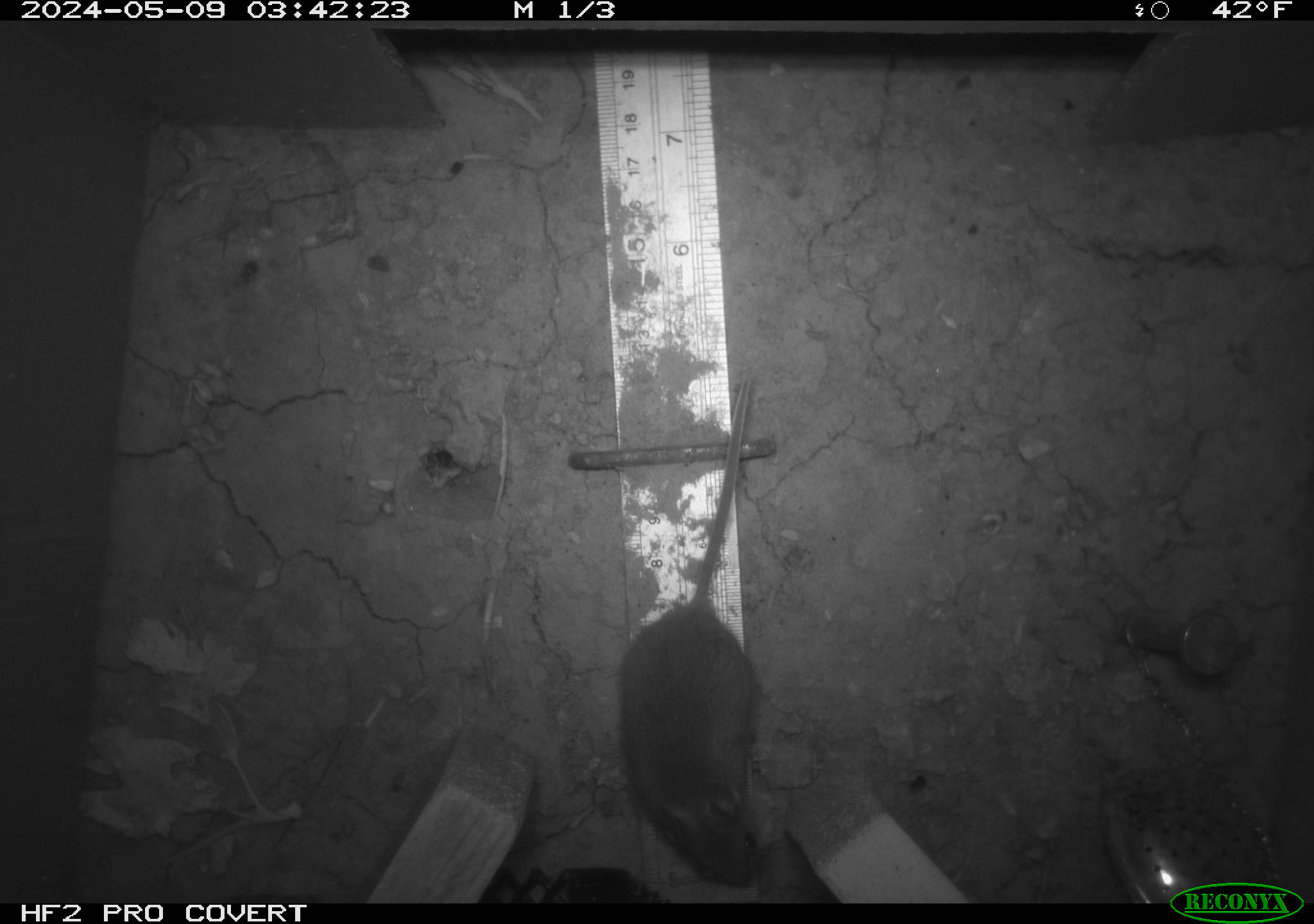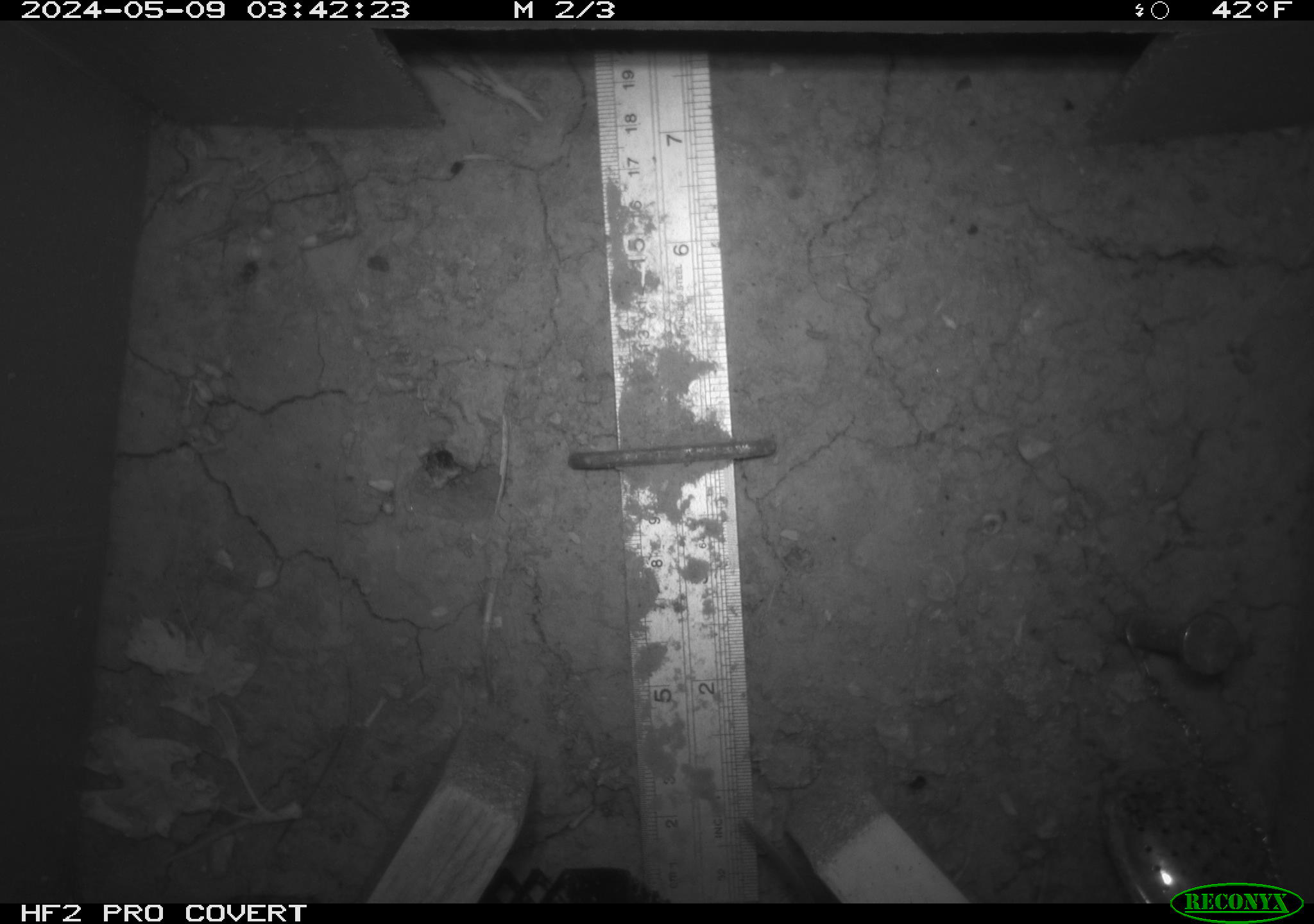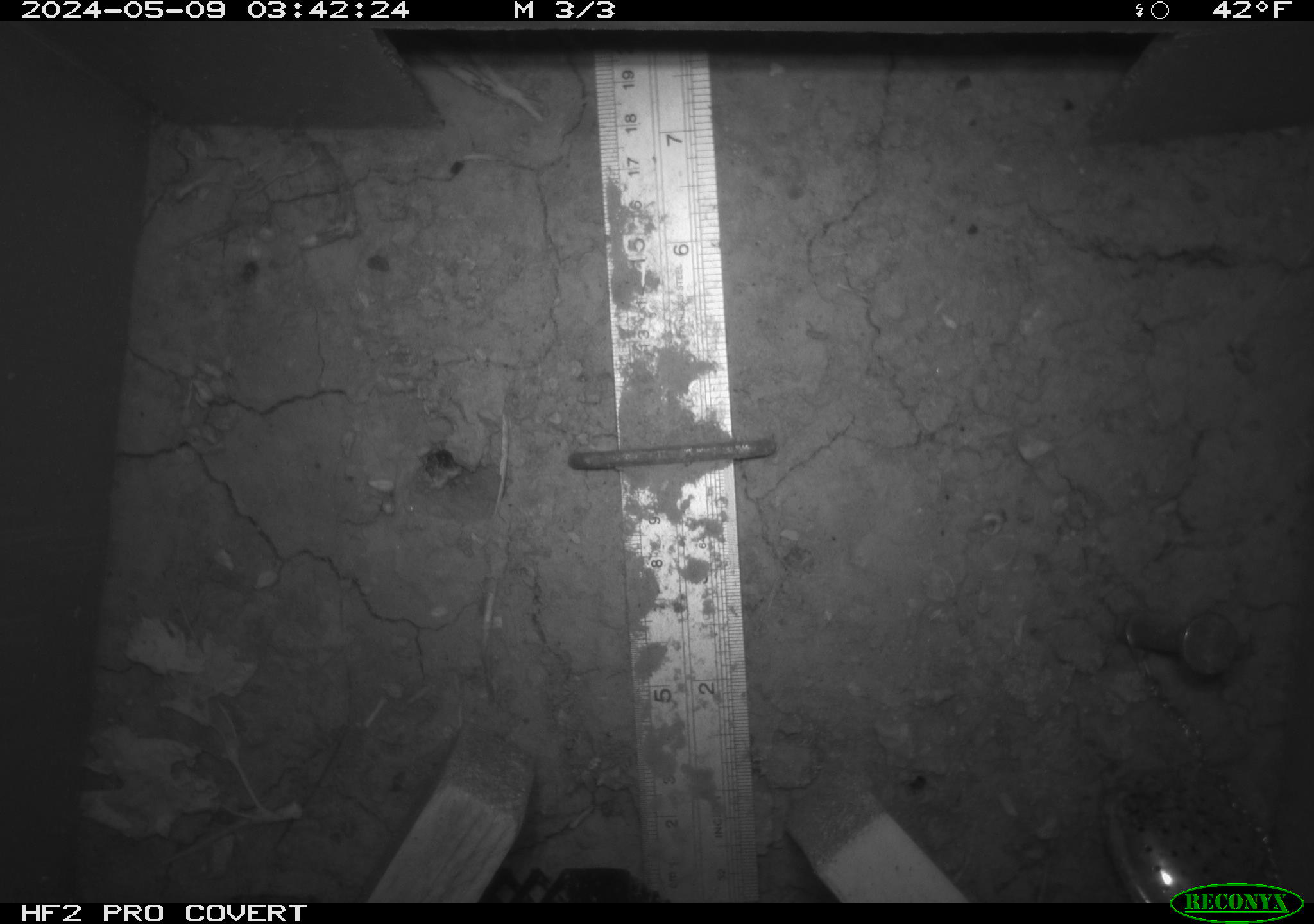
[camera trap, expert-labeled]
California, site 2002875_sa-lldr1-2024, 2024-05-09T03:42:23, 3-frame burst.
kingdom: Animalia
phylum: Chordata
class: Mammalia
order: Rodentia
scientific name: Rodentia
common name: mouse species